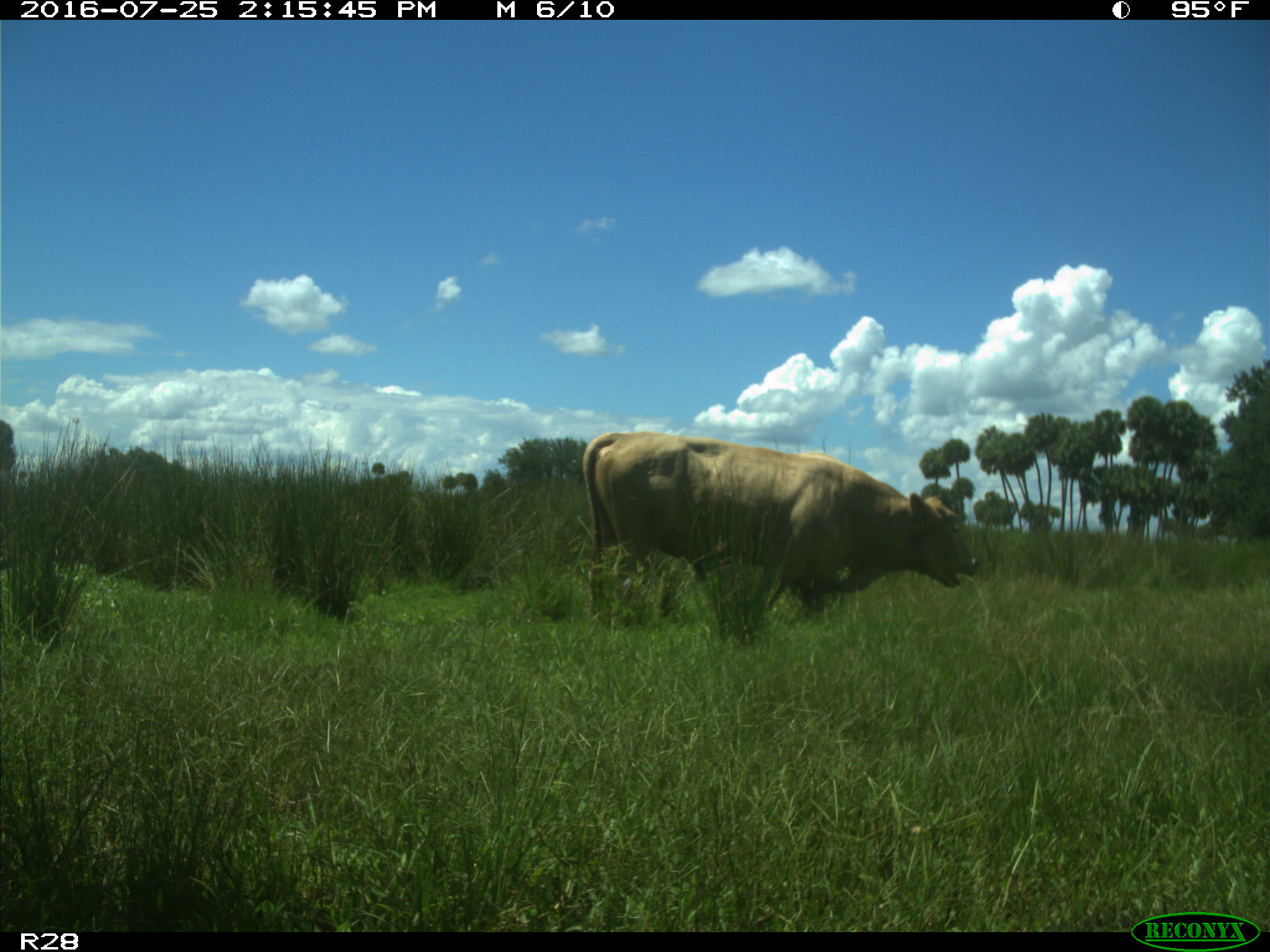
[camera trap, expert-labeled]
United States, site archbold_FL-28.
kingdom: Animalia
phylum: Chordata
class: Mammalia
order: Artiodactyla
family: Bovidae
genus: Bos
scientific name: Bos taurus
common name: domestic cow